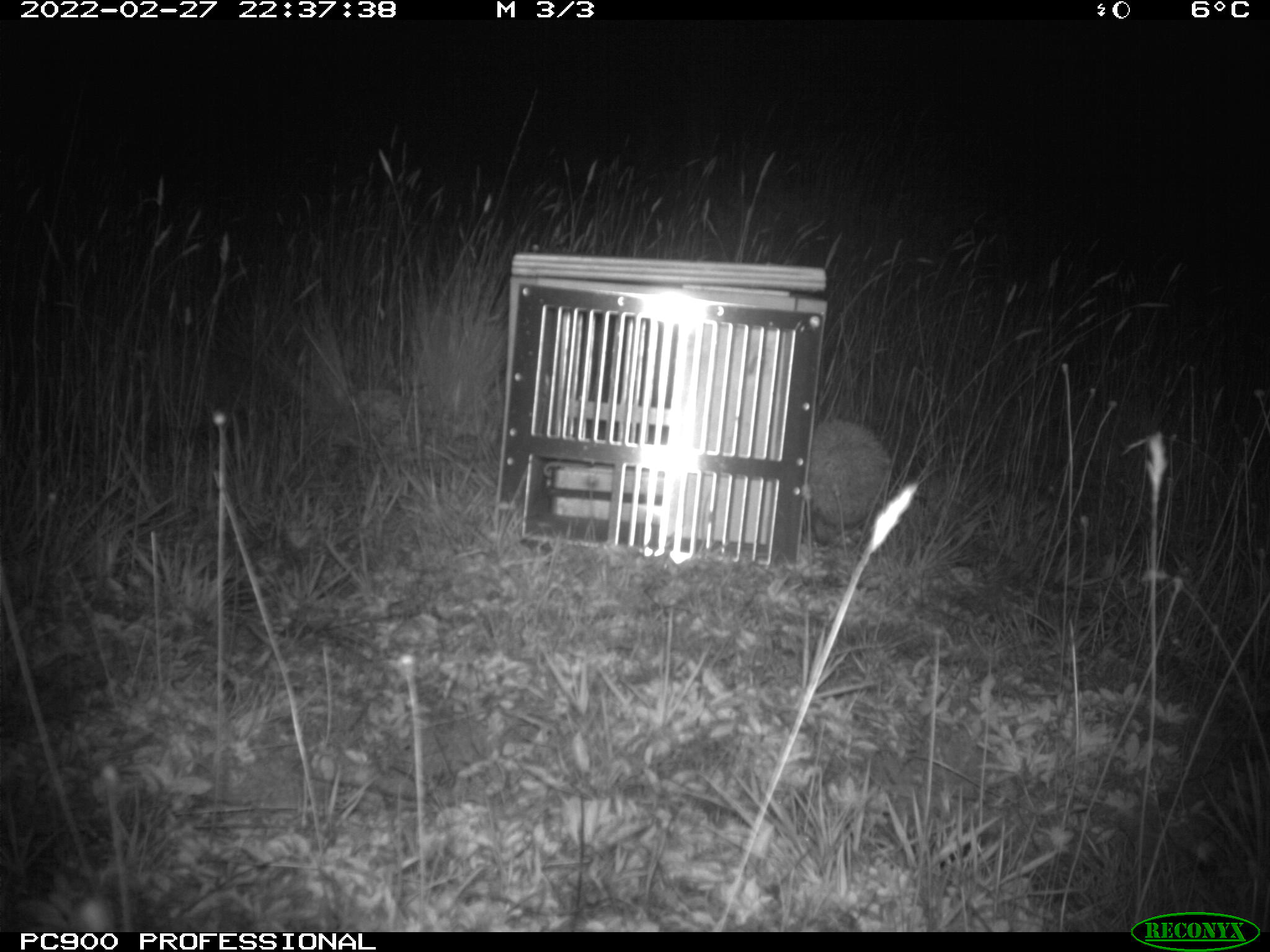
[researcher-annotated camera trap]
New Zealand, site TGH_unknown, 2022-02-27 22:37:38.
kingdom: Animalia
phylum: Chordata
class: Mammalia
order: Eulipotyphla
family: Erinaceidae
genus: Erinaceus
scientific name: Erinaceus europaeus europaeus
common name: european hedgehog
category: hedgehog